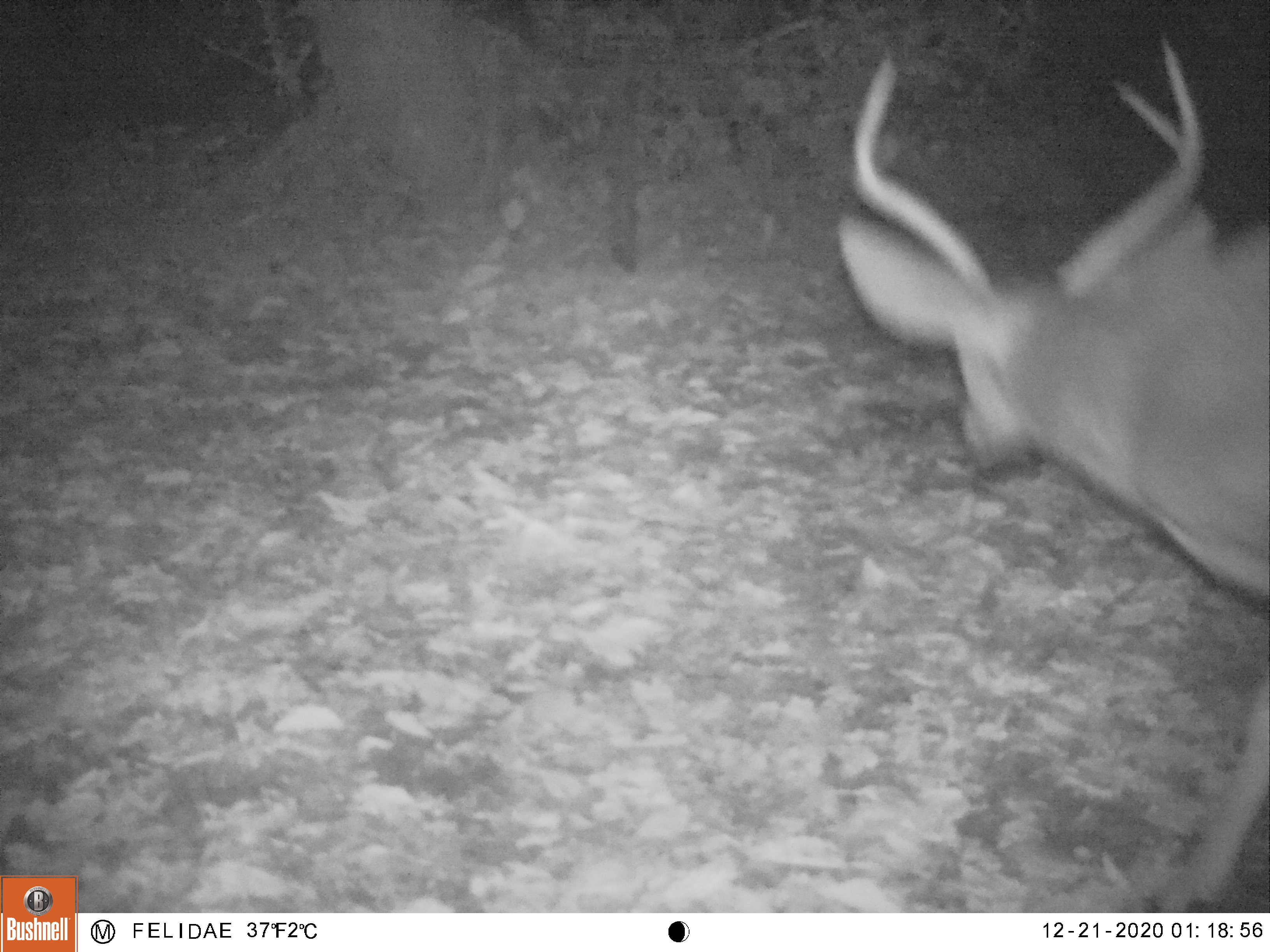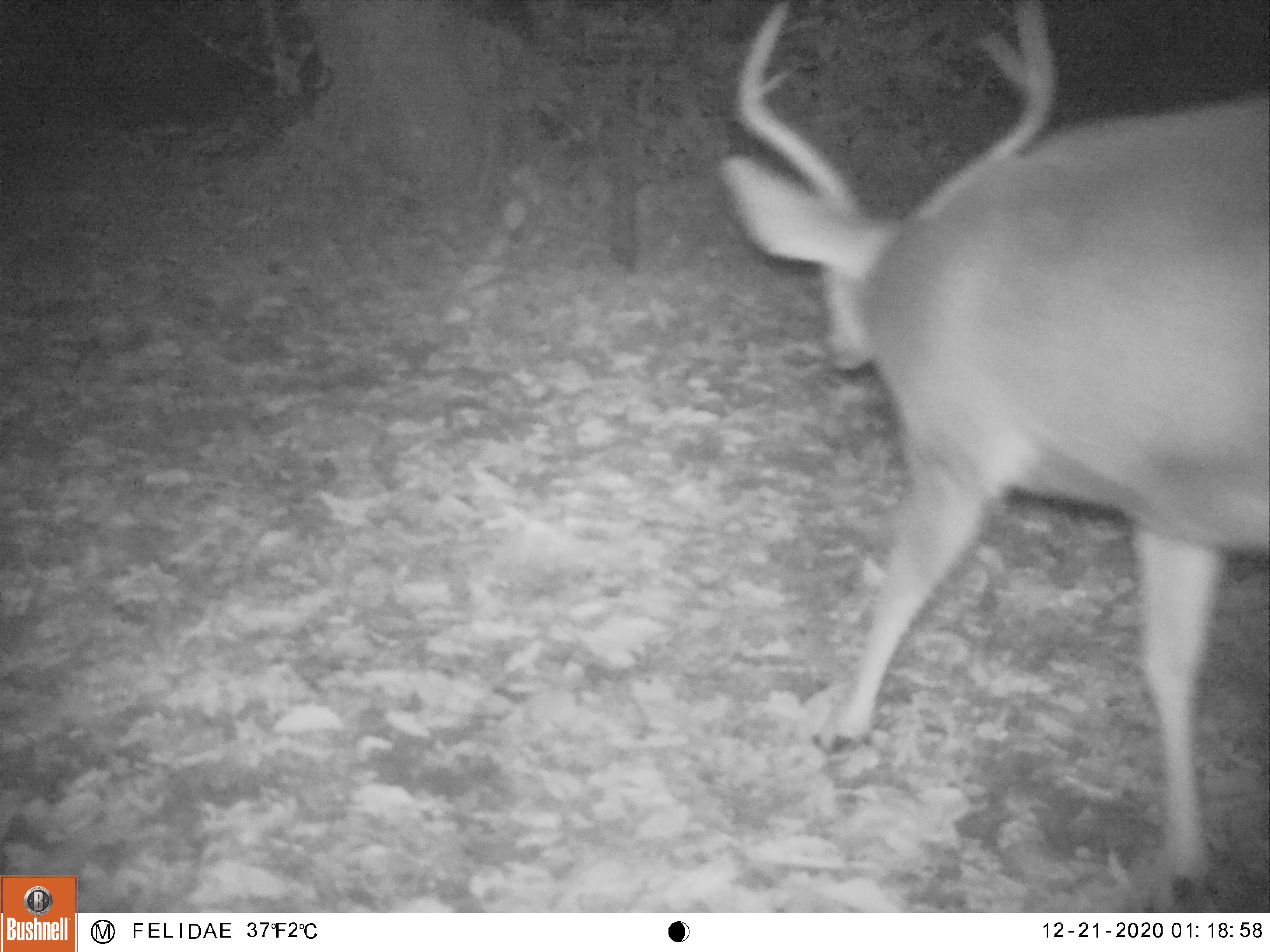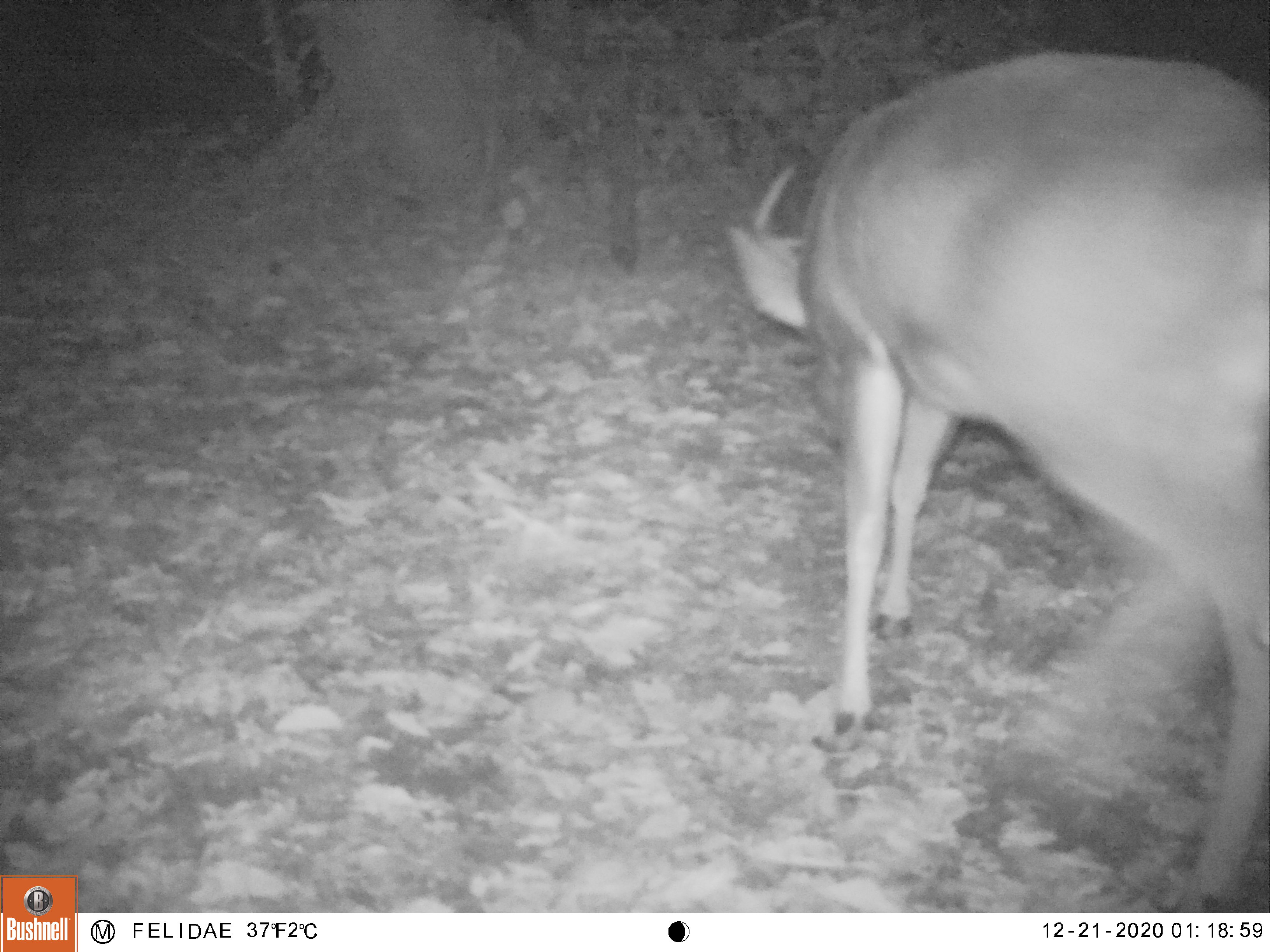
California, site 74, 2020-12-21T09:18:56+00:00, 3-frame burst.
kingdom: Animalia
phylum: Chordata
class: Mammalia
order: Artiodactyla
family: Cervidae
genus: Odocoileus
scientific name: Odocoileus hemionus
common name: mule deer